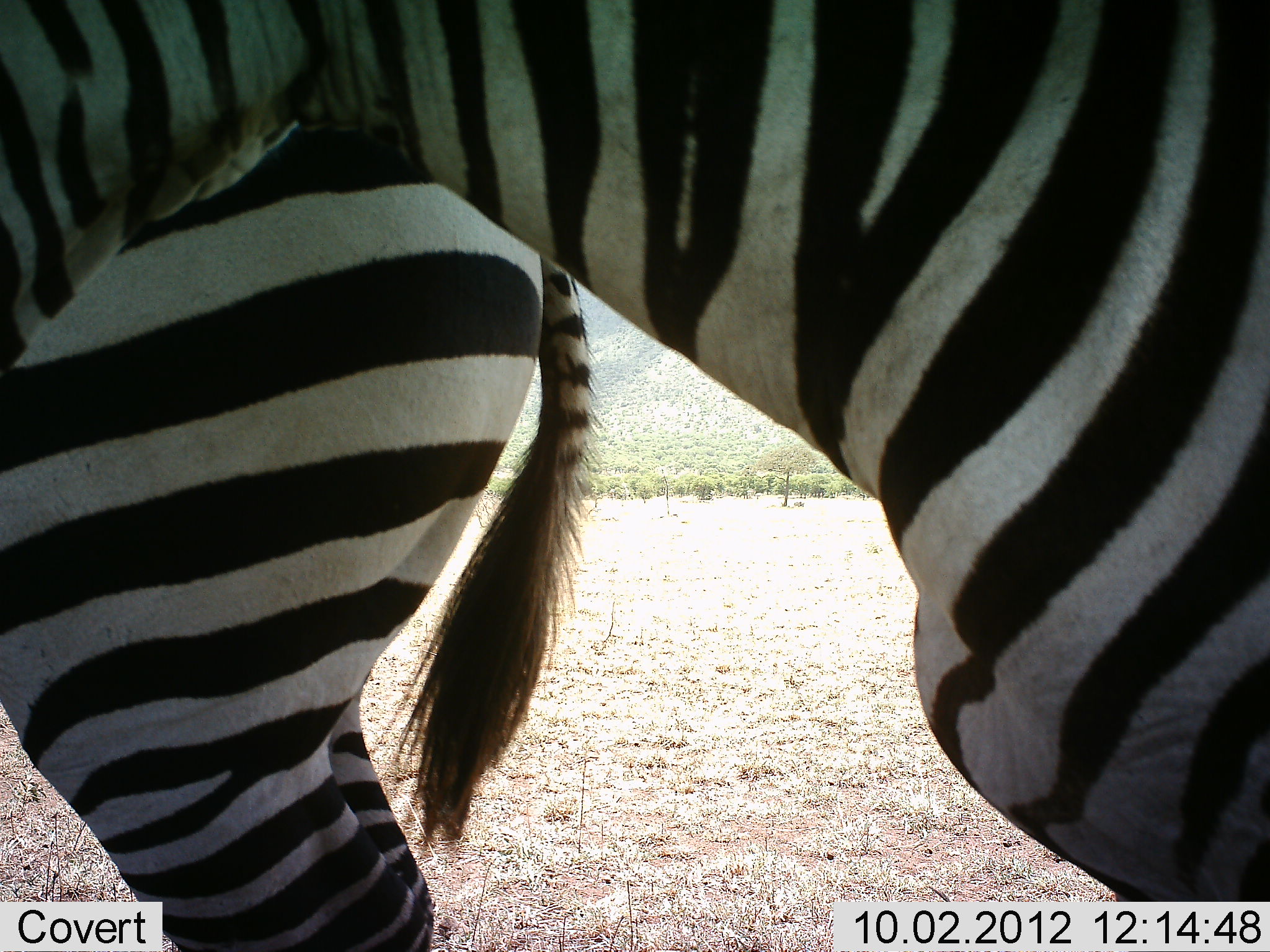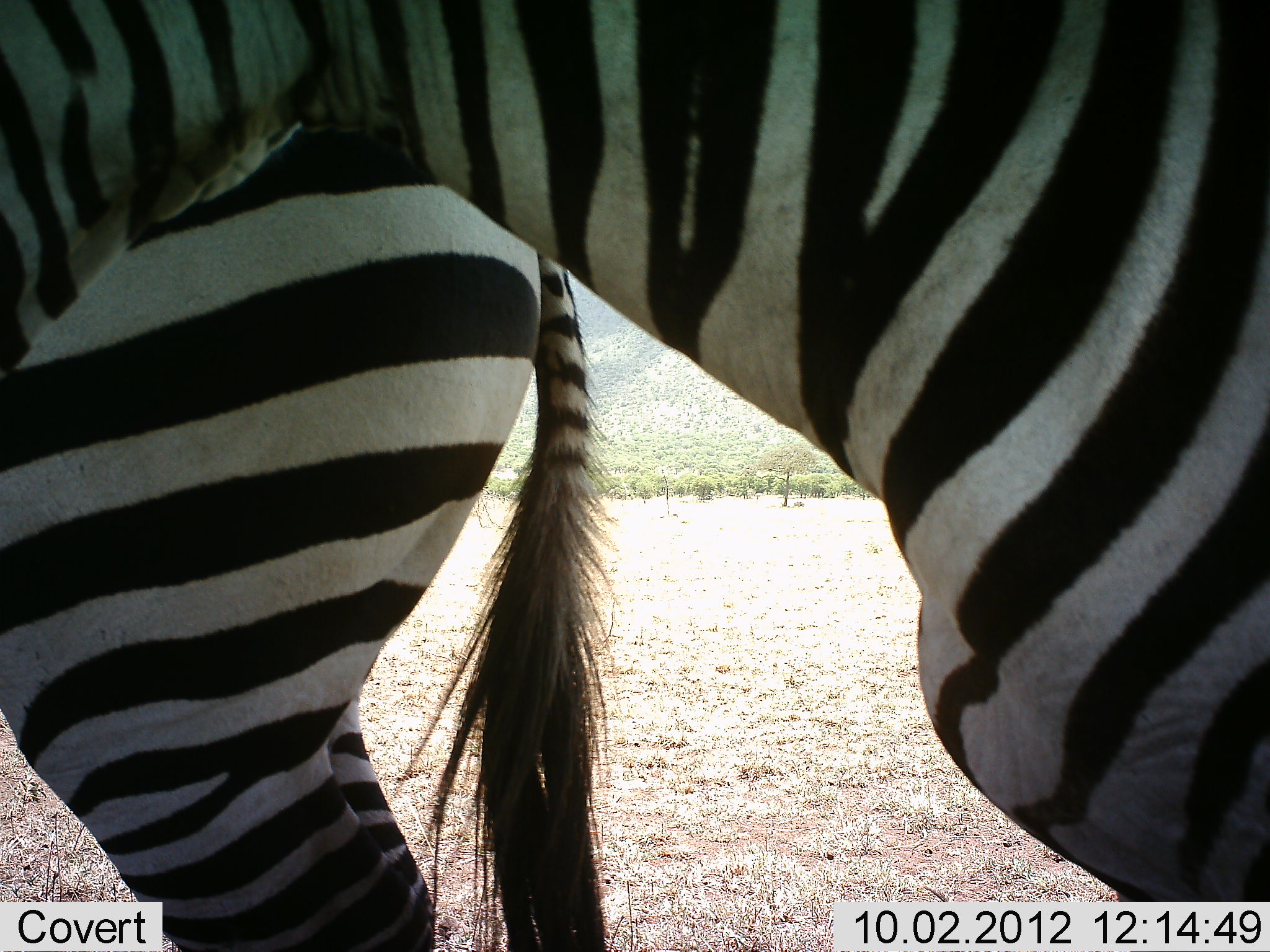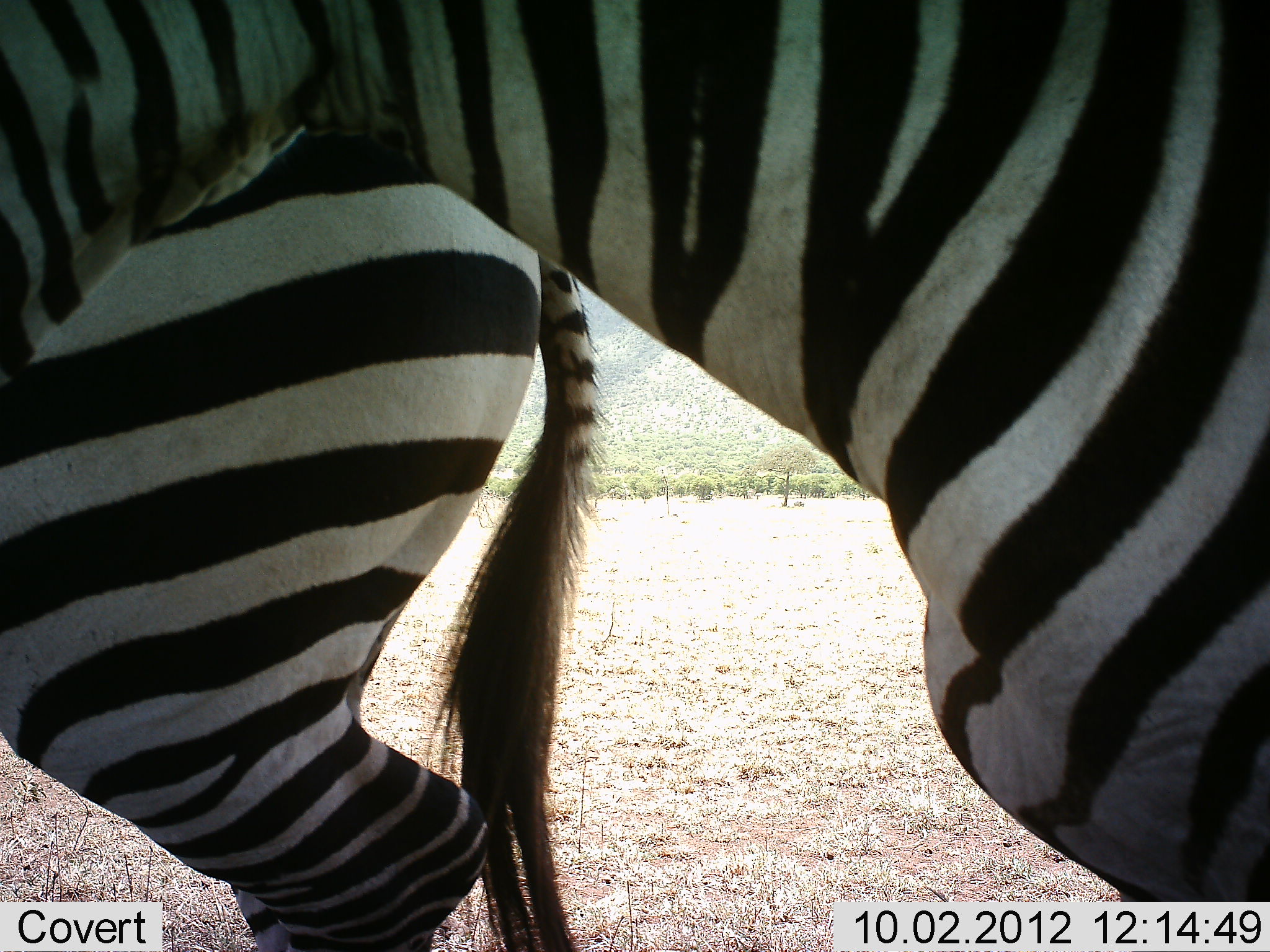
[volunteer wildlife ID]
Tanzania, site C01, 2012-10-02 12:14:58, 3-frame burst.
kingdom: Animalia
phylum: Chordata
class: Mammalia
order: Perissodactyla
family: Equidae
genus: Equus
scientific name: Equus quagga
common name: plains zebra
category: zebra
Zebra (plains zebra) (Equus quagga), count 2. Behavior (volunteer vote fractions): standing 100%, resting 0%, moving 0%, interacting 0%. Young present (vote fraction): 0%. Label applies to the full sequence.